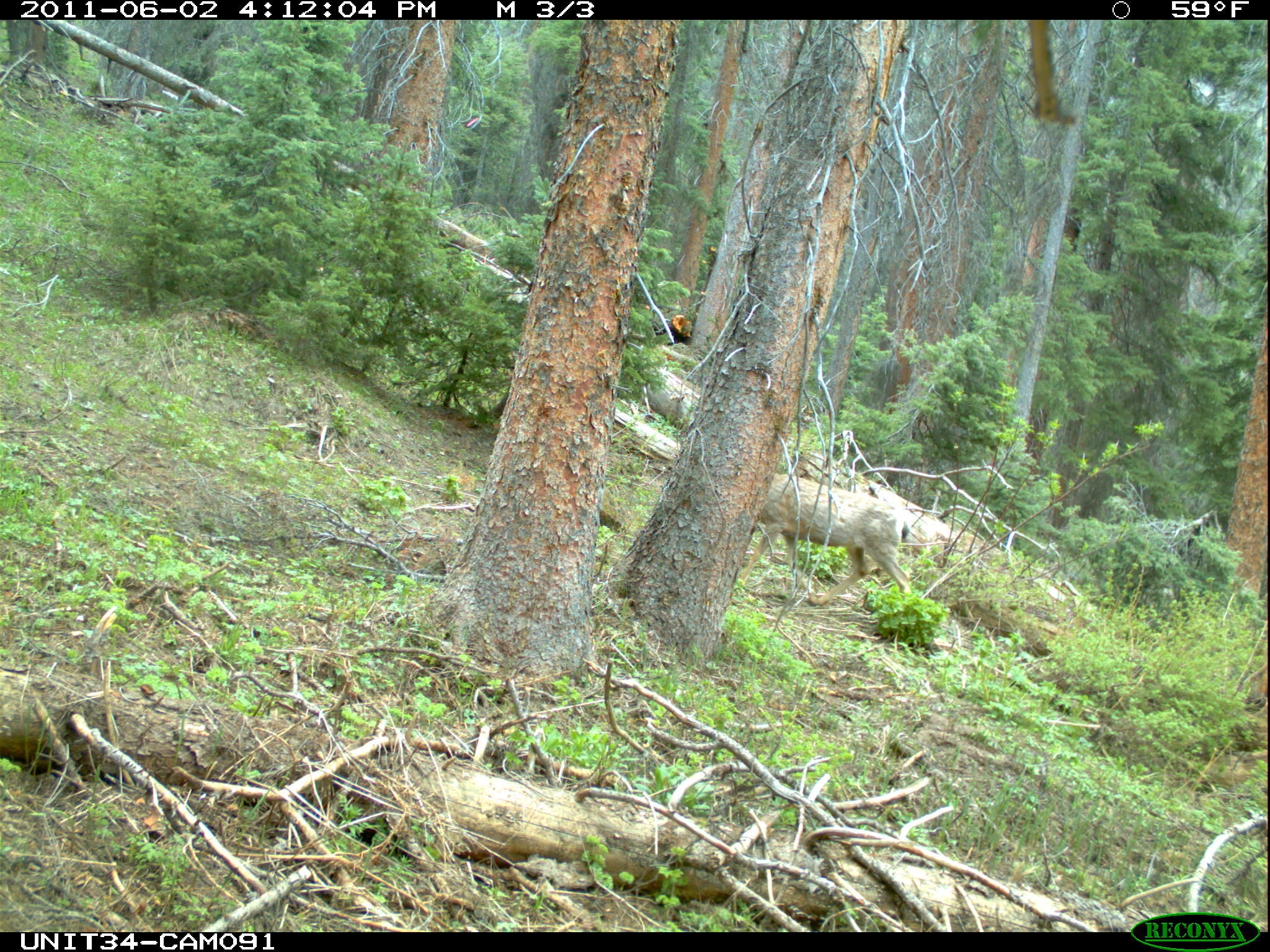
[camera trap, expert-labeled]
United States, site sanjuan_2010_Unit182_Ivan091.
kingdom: Animalia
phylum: Chordata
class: Mammalia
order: Artiodactyla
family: Cervidae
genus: Odocoileus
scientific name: Odocoileus hemionus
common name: mule deer